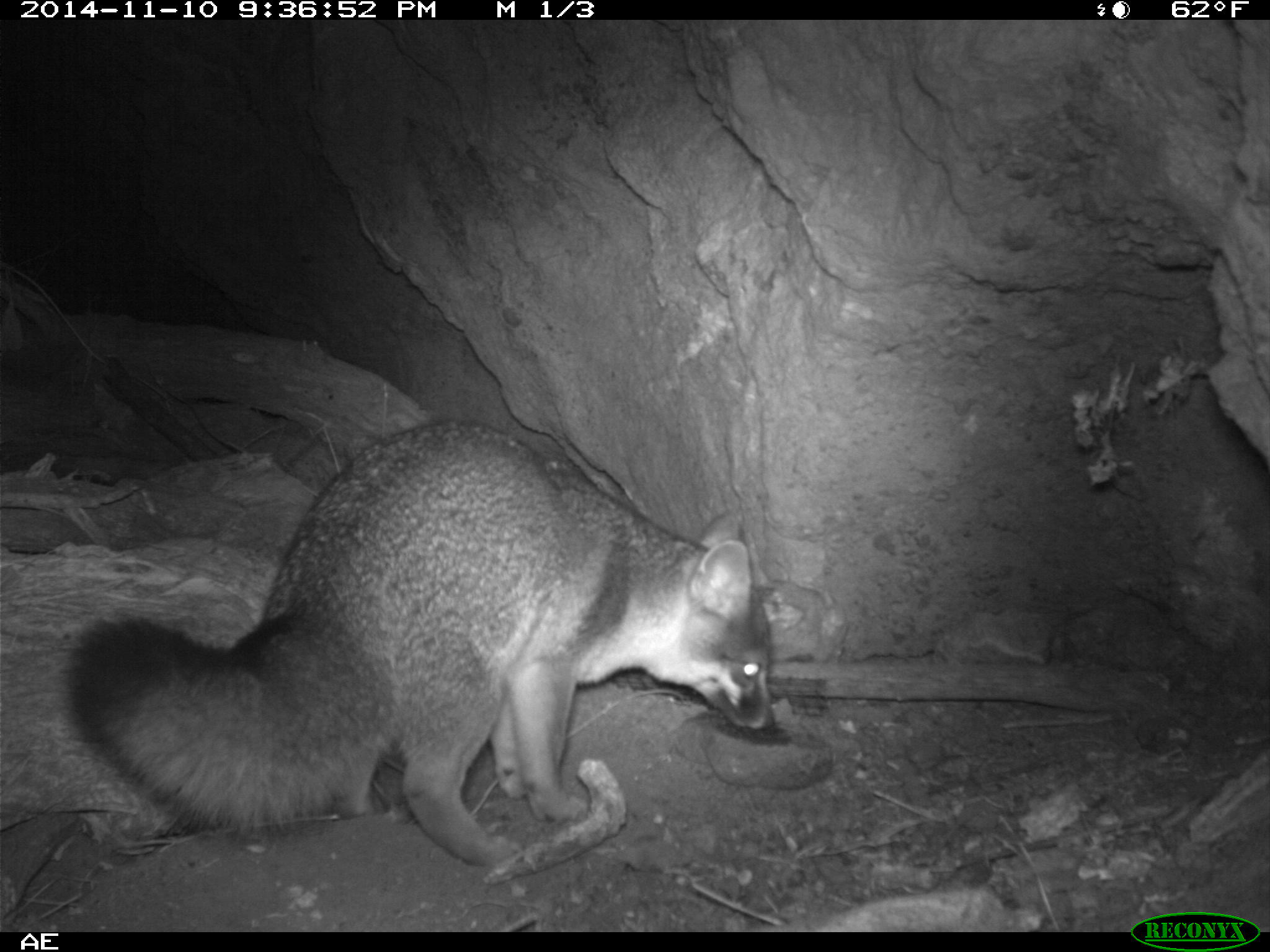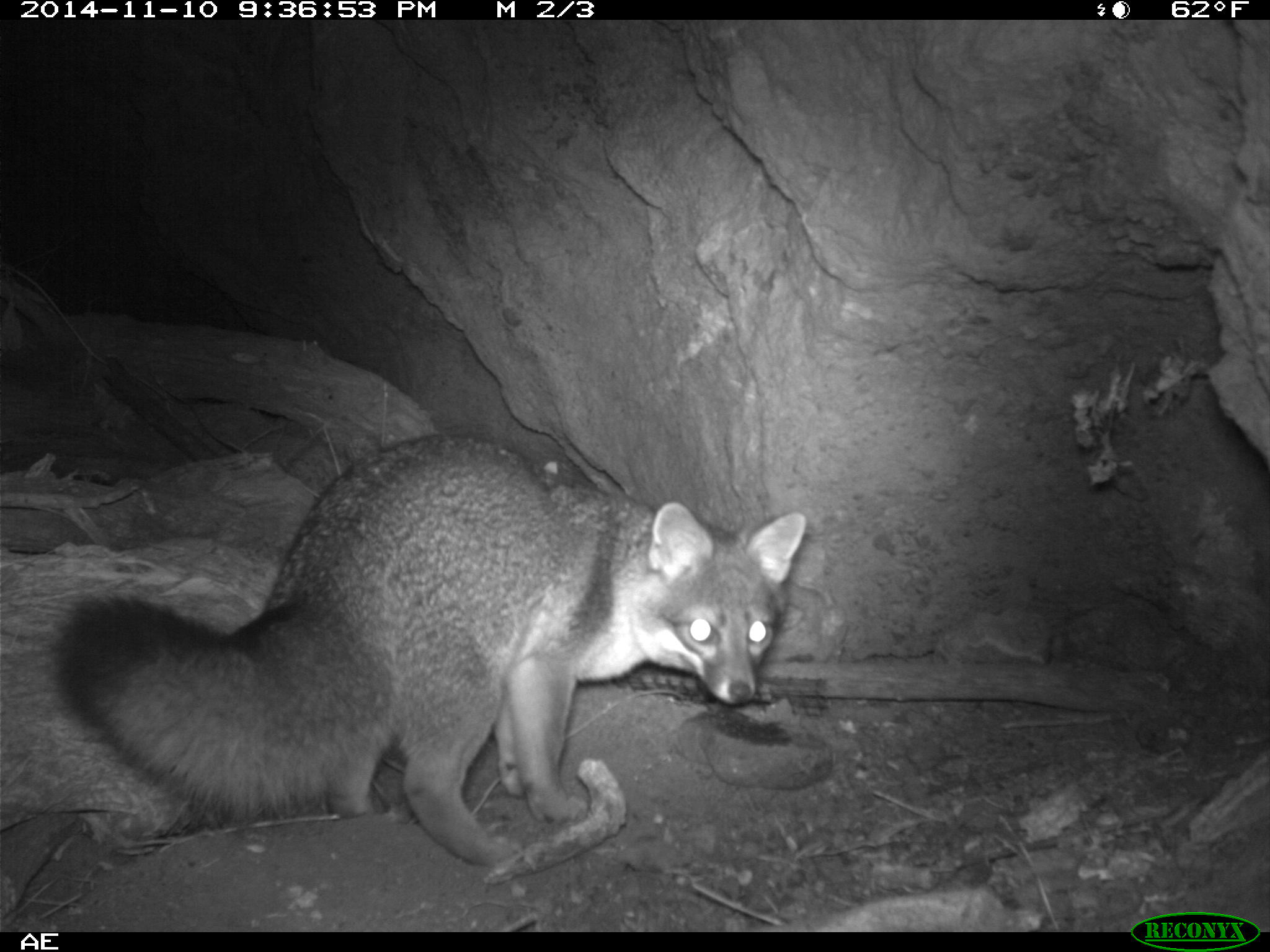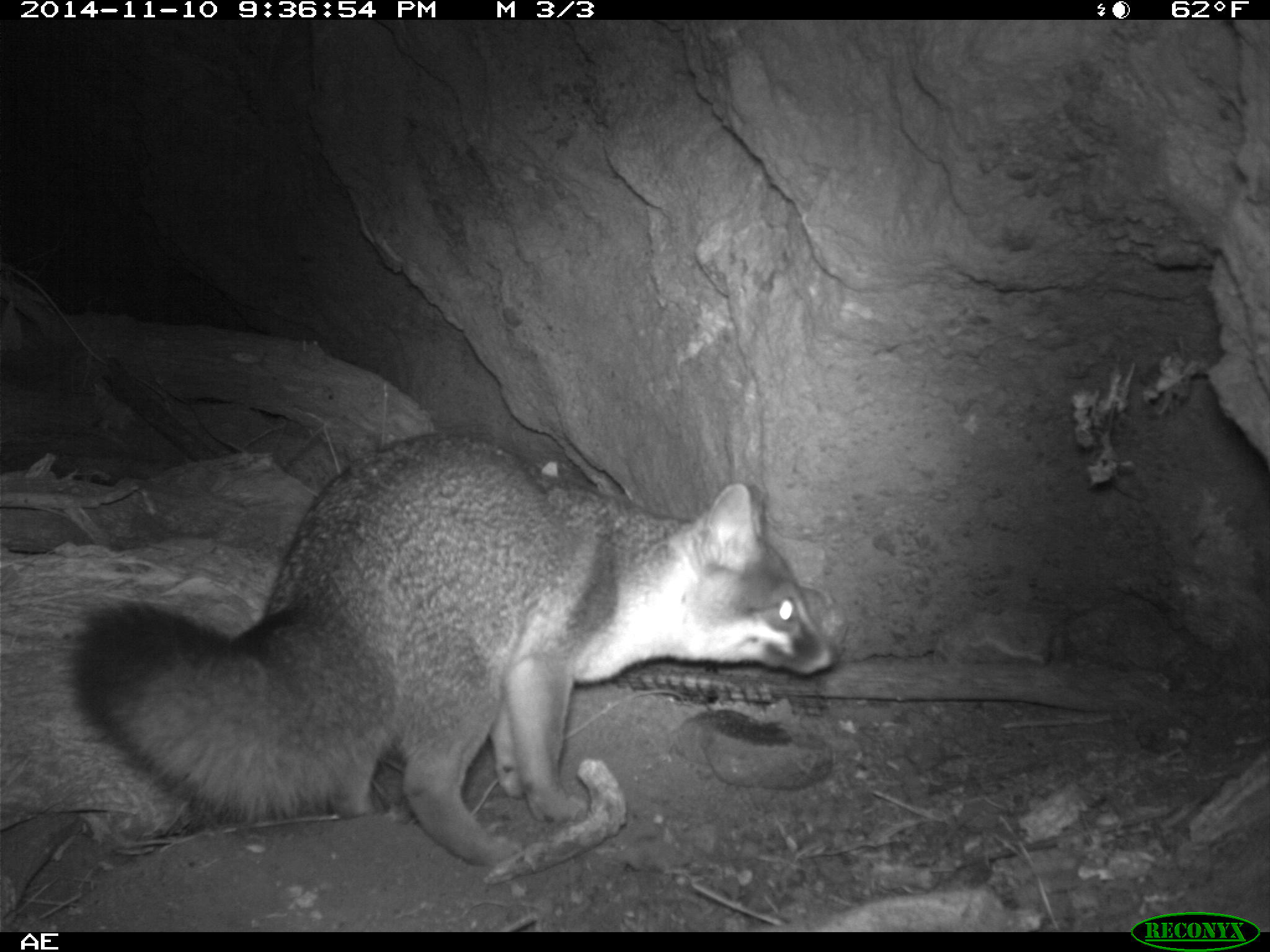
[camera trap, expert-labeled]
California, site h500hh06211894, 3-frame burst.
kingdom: Animalia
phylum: Chordata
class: Mammalia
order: Carnivora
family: Canidae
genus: Urocyon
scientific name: Urocyon littoralis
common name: island fox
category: fox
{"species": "fox (island fox) (Urocyon littoralis)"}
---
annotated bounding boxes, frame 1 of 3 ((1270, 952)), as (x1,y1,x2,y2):
fox: (66,421,775,866)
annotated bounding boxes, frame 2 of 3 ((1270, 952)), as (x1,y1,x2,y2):
fox: (55,434,806,866)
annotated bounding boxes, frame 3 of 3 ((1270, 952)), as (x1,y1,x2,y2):
fox: (58,431,837,866)